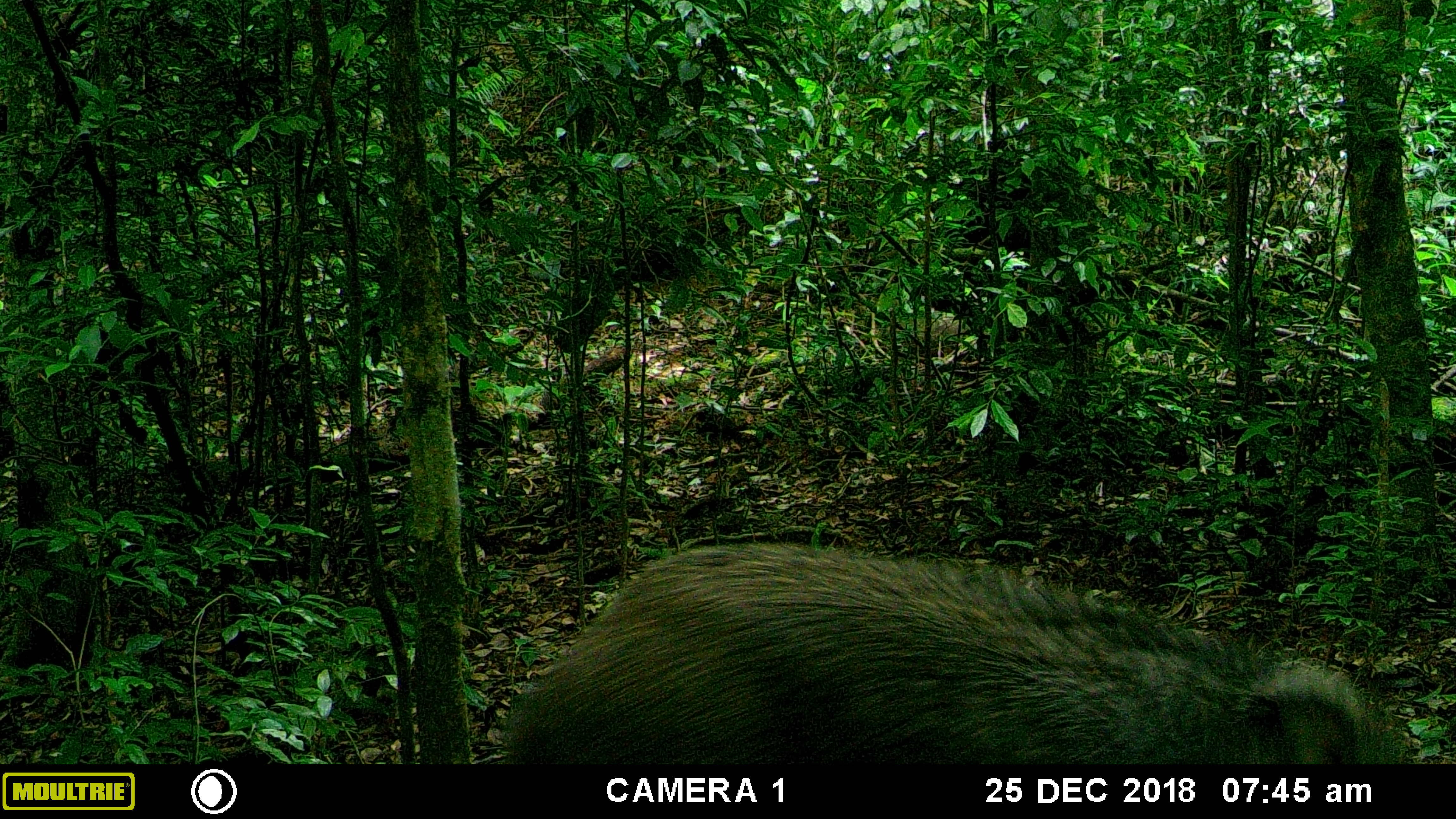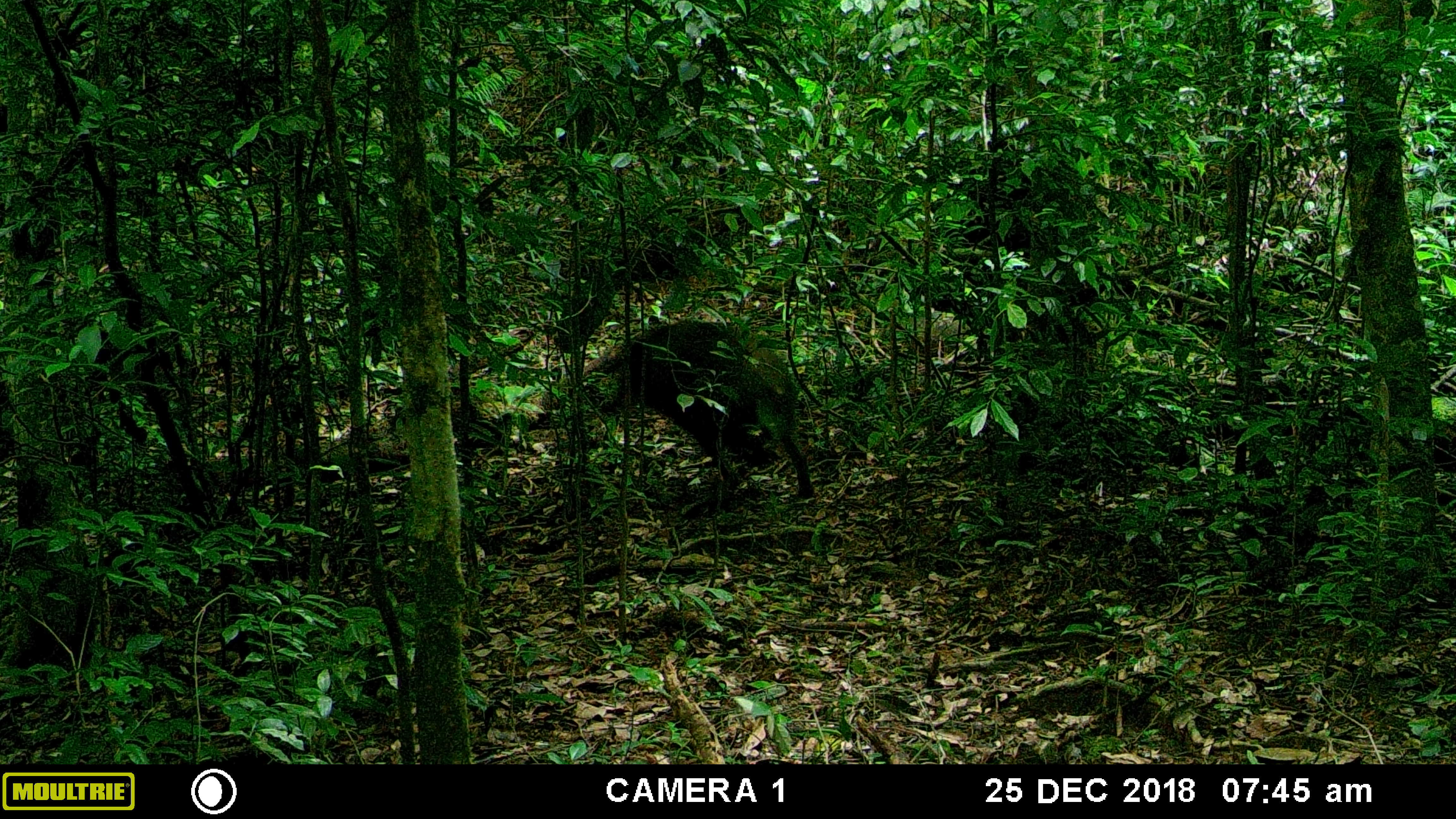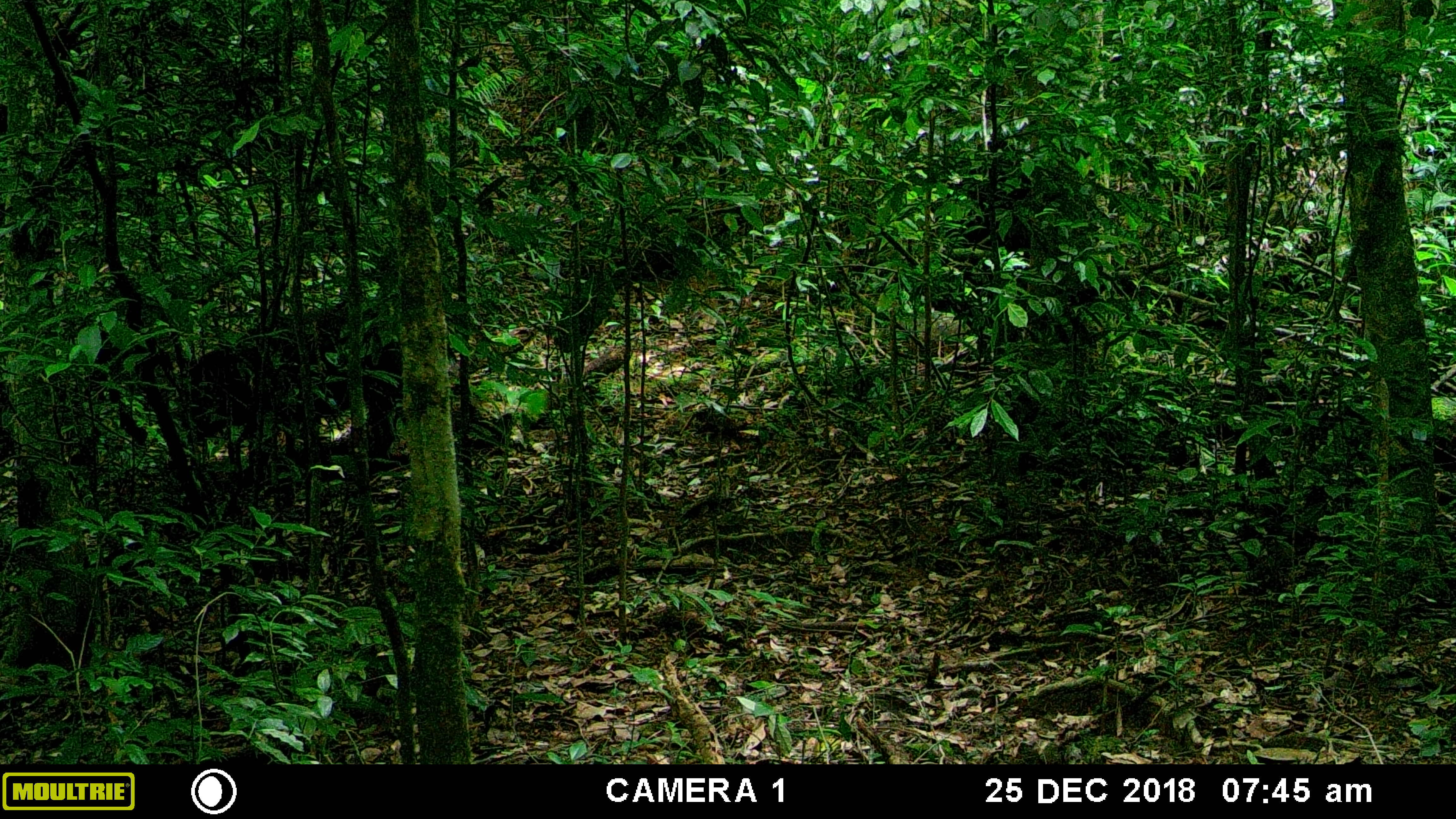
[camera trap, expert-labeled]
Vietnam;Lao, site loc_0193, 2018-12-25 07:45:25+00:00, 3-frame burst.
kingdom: Animalia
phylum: Chordata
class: Mammalia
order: Artiodactyla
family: Suidae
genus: Sus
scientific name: Sus scrofa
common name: eurasian wild pig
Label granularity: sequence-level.